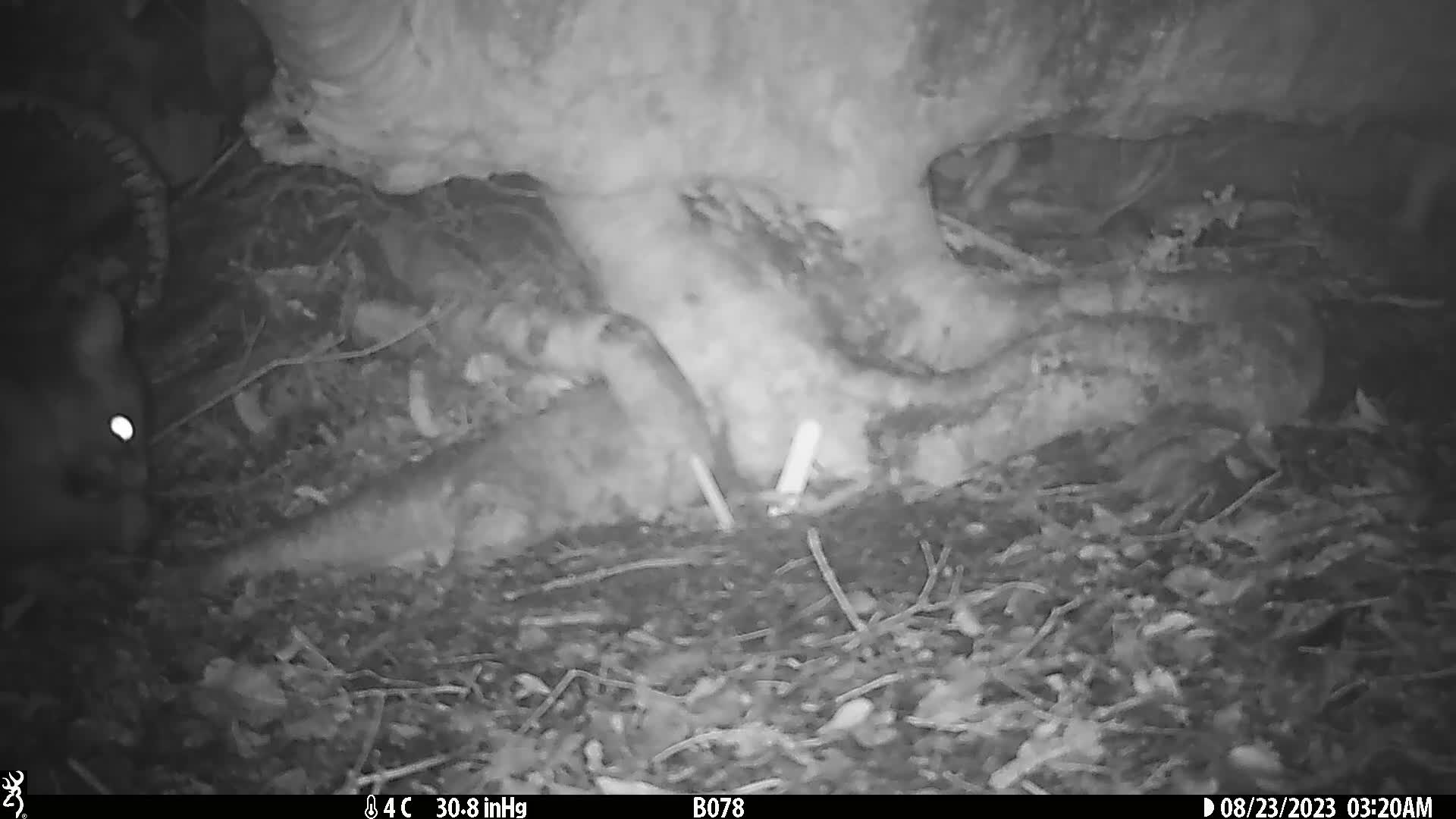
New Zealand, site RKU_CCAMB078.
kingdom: Animalia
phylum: Chordata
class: Mammalia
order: Diprotodontia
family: Phalangeridae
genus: Trichosurus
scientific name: Trichosurus vulpecula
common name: common brushtail possum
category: possum